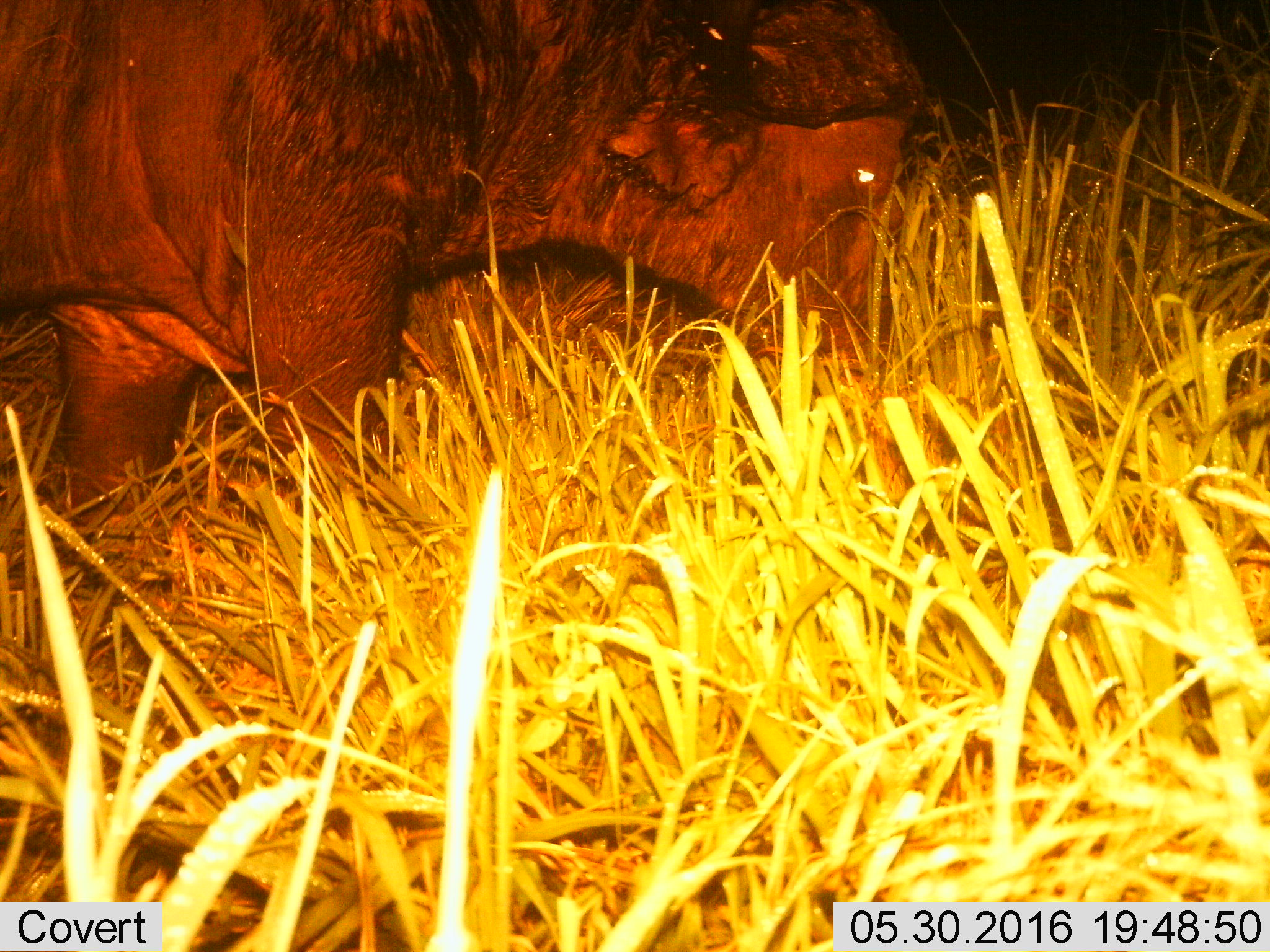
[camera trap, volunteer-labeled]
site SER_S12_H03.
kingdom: Animalia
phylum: Chordata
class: Mammalia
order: Artiodactyla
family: Bovidae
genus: Syncerus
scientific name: Syncerus caffer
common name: african buffalo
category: buffalo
Buffalo (african buffalo) (Syncerus caffer), count 1. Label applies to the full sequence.